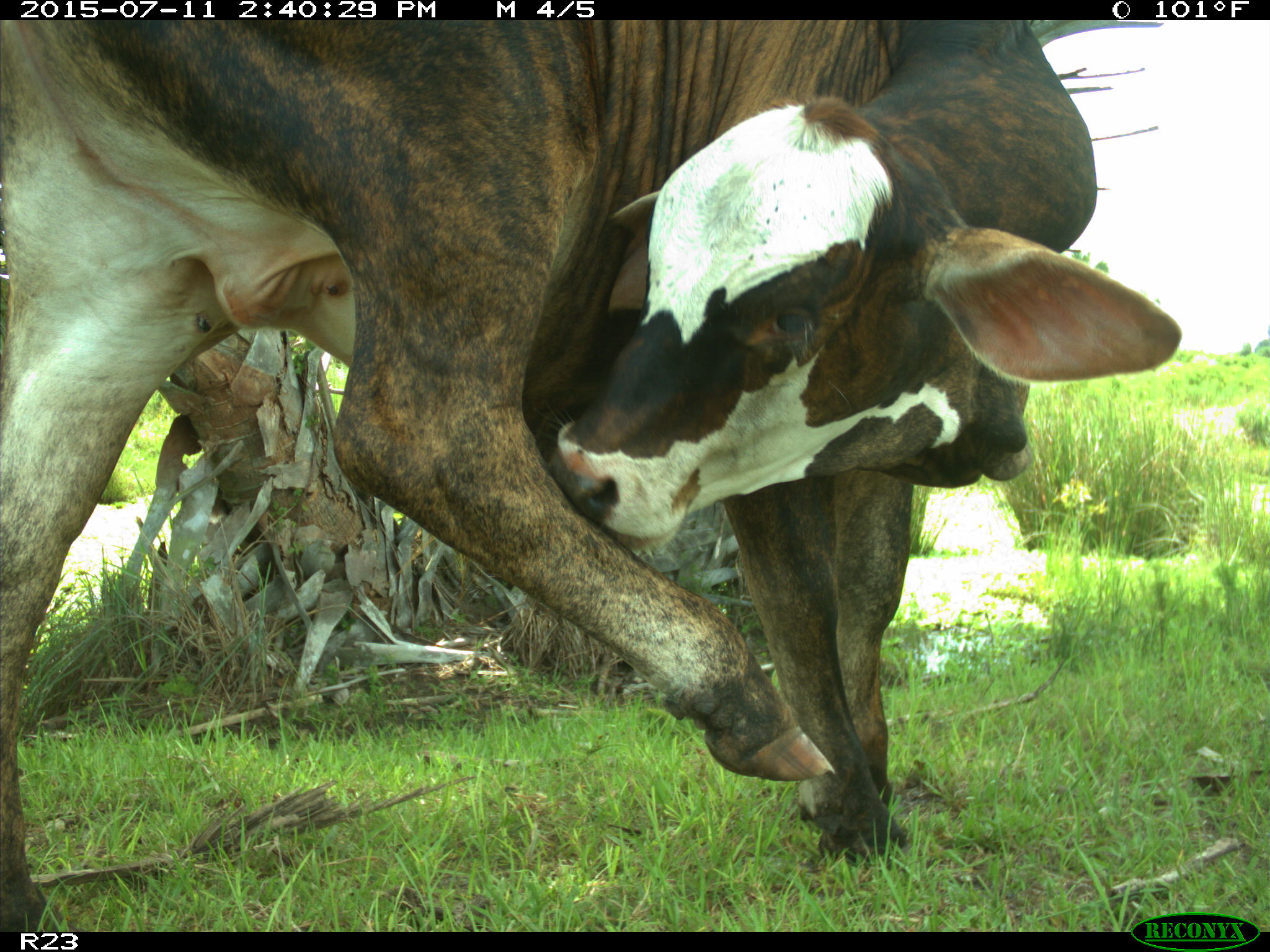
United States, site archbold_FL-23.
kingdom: Animalia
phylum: Chordata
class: Mammalia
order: Artiodactyla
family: Bovidae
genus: Bos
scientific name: Bos taurus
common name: domestic cow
Bos taurus (domestic cow).